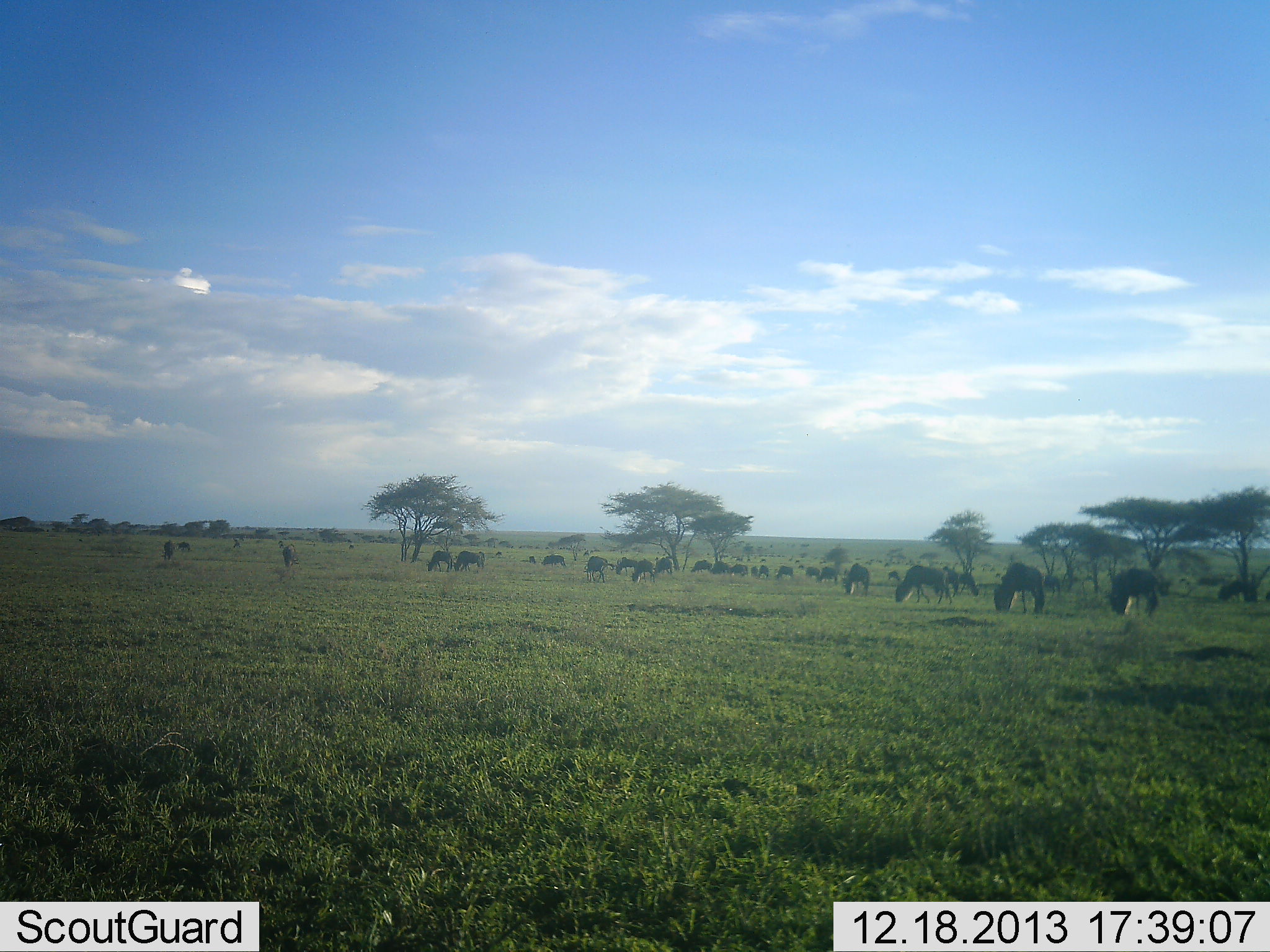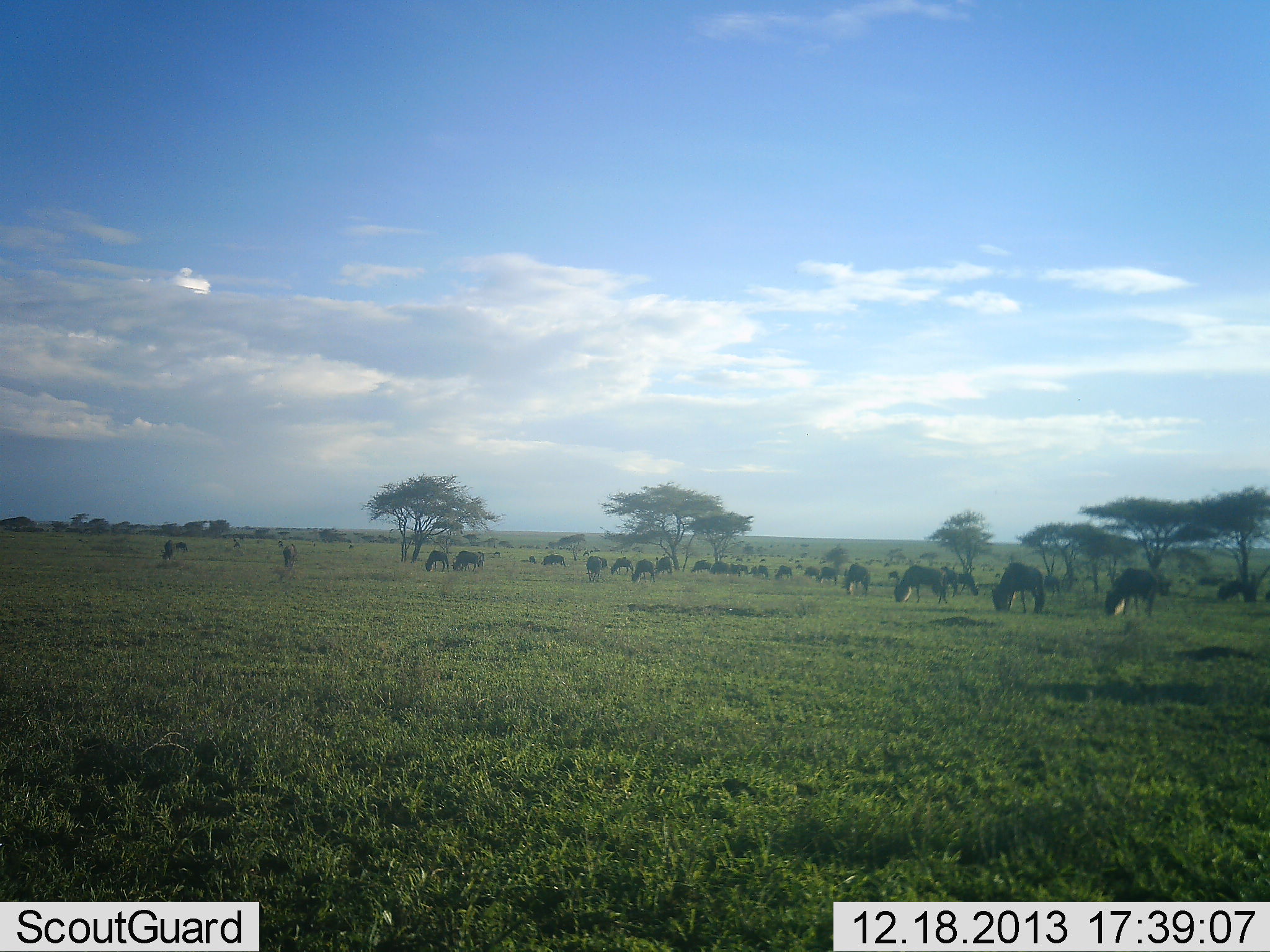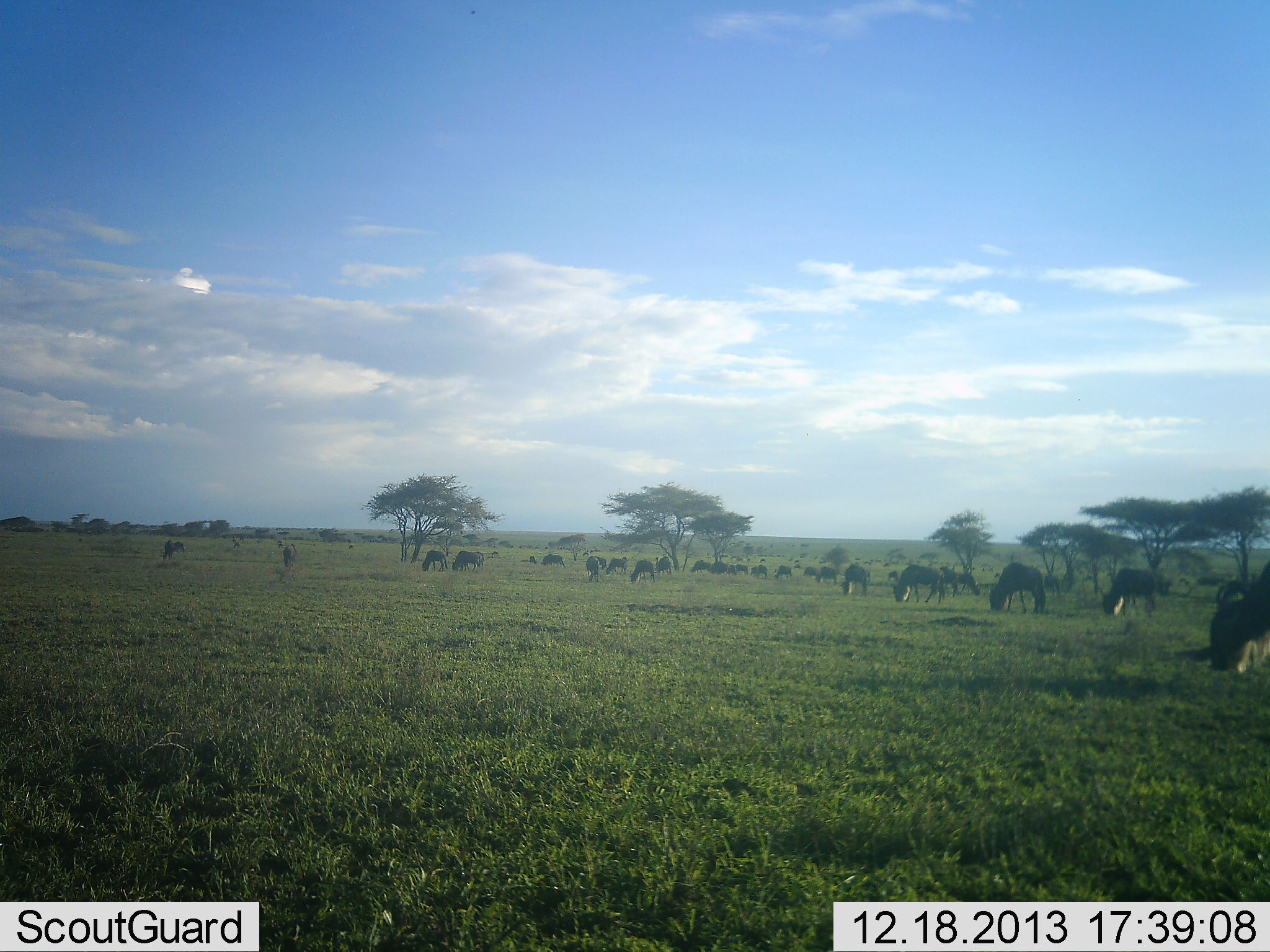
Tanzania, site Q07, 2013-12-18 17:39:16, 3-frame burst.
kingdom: Animalia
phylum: Chordata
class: Mammalia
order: Artiodactyla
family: Bovidae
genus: Connochaetes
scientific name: Connochaetes taurinus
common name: blue wildebeest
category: wildebeest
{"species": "wildebeest (blue wildebeest) (Connochaetes taurinus)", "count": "11-50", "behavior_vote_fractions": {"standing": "50%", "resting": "10%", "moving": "30%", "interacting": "0%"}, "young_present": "0%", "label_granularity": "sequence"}